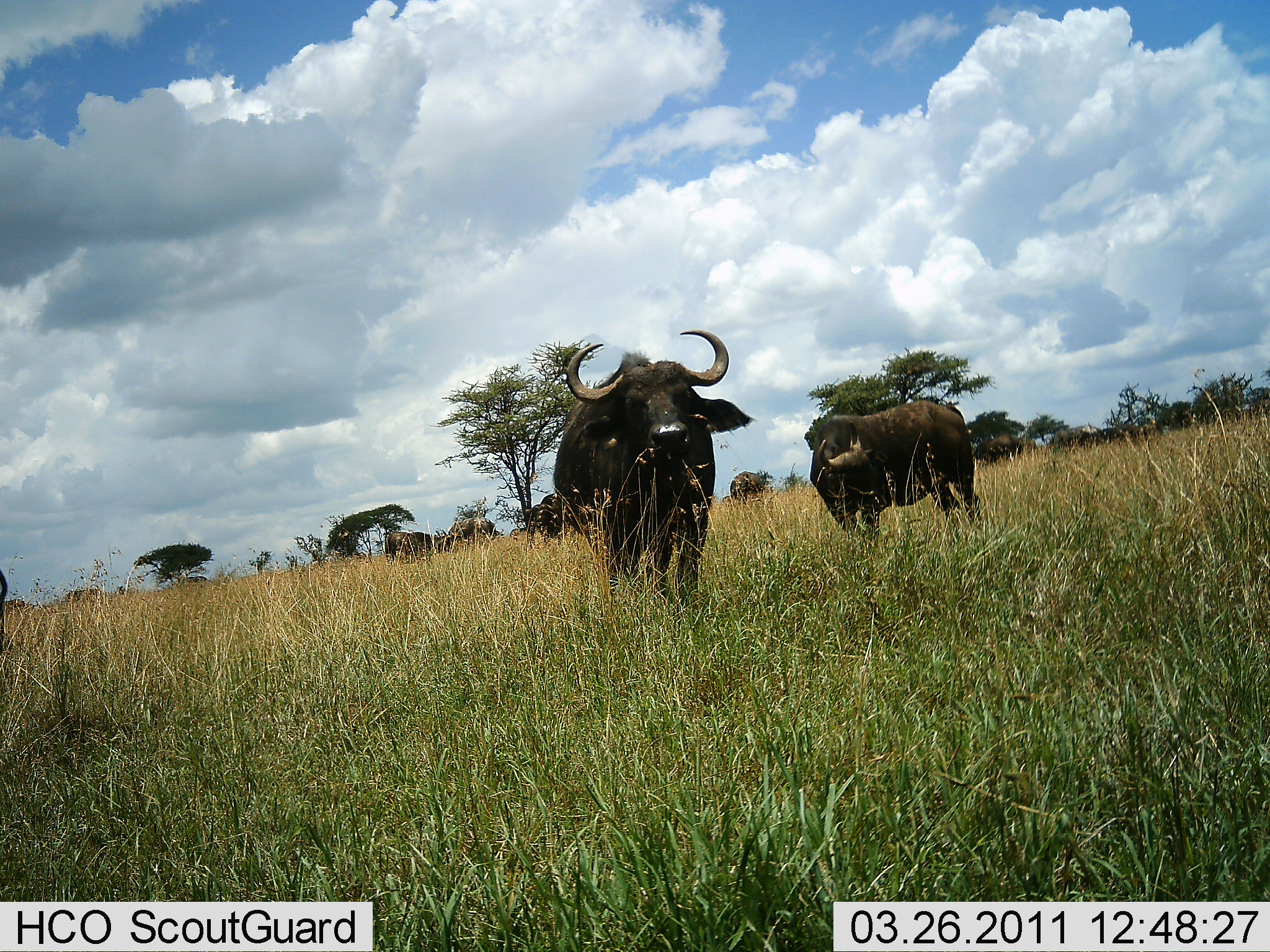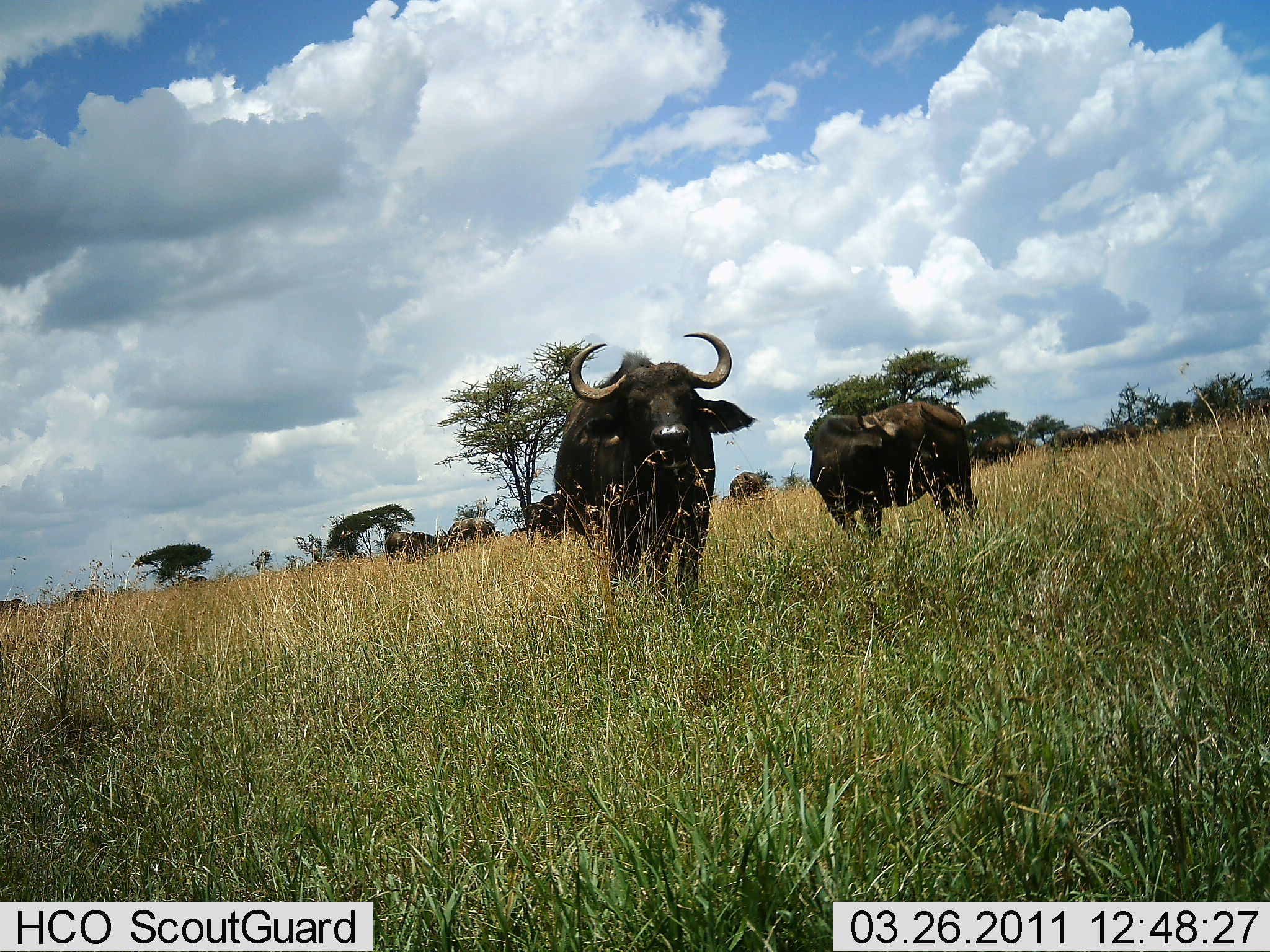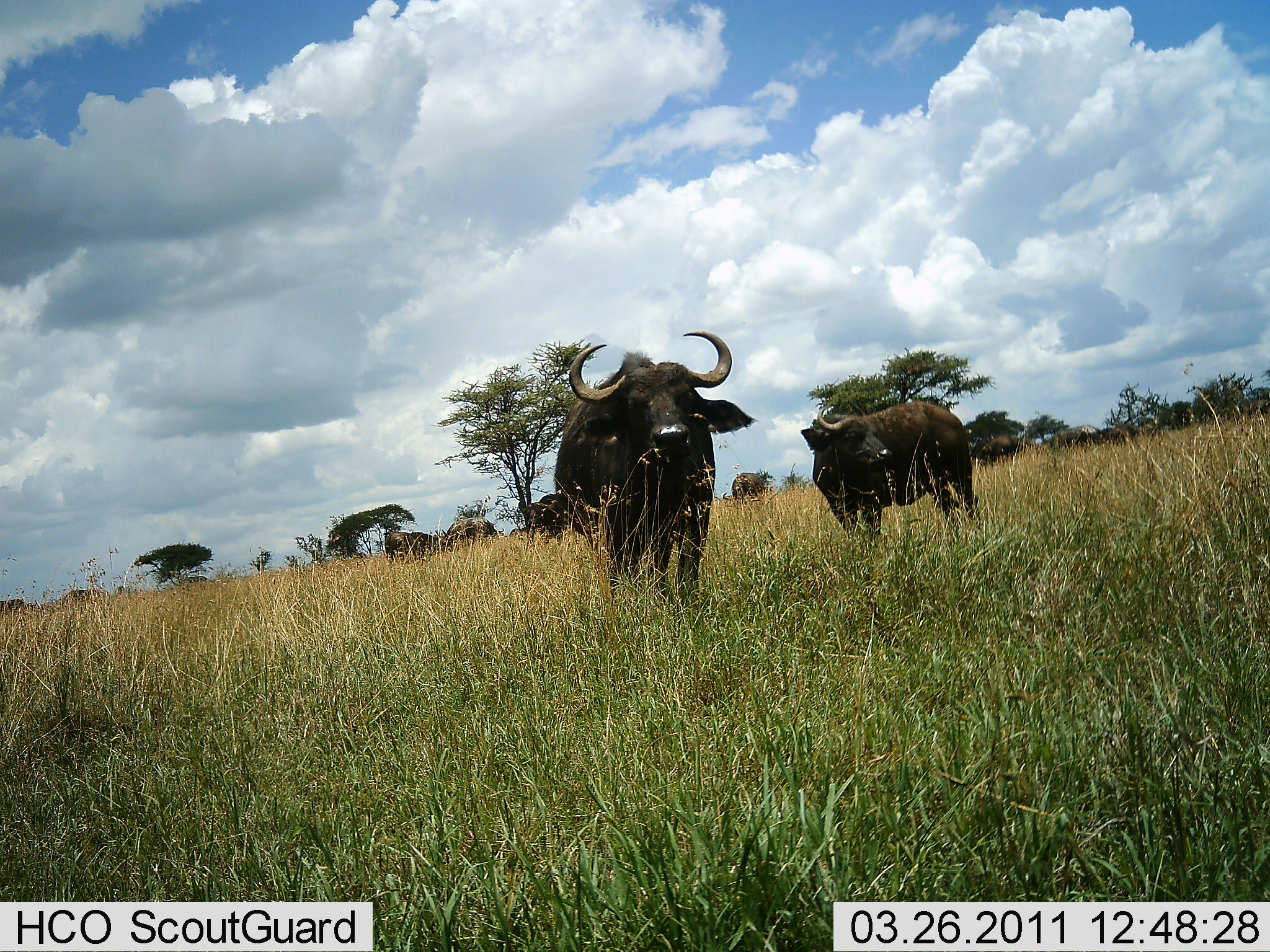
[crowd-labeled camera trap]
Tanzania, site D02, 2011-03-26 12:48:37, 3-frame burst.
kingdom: Animalia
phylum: Chordata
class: Mammalia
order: Artiodactyla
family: Bovidae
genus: Syncerus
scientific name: Syncerus caffer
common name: cape buffalo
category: buffalo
Buffalo (cape buffalo) (Syncerus caffer), count 8. Behavior (volunteer vote fractions): standing 85%, resting 8%, moving 15%, interacting 0%. Young present (vote fraction): 0%. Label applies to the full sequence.